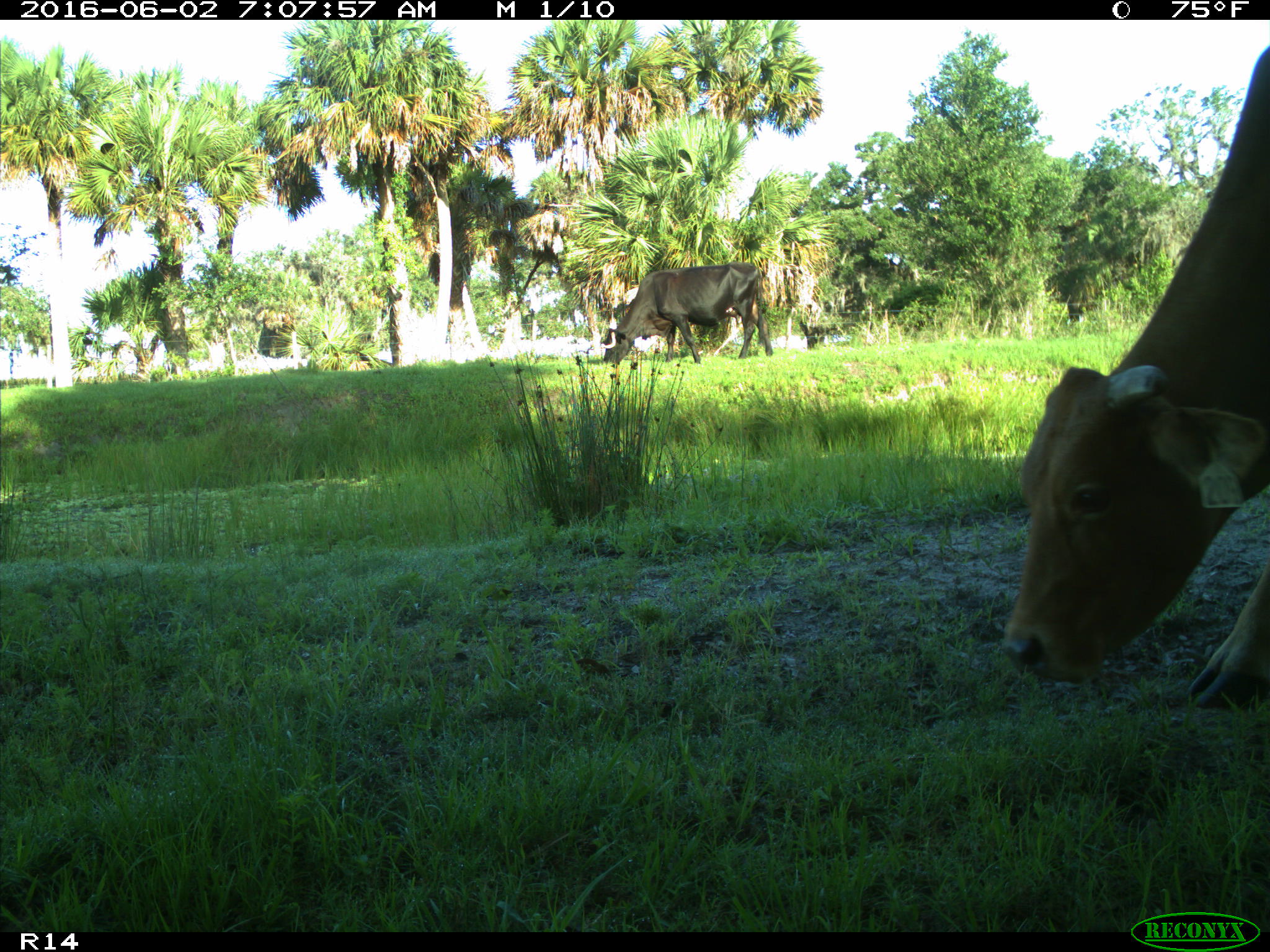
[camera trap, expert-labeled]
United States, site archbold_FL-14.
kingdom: Animalia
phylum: Chordata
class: Mammalia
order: Artiodactyla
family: Bovidae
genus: Bos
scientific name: Bos taurus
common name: domestic cow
Bos taurus (domestic cow).